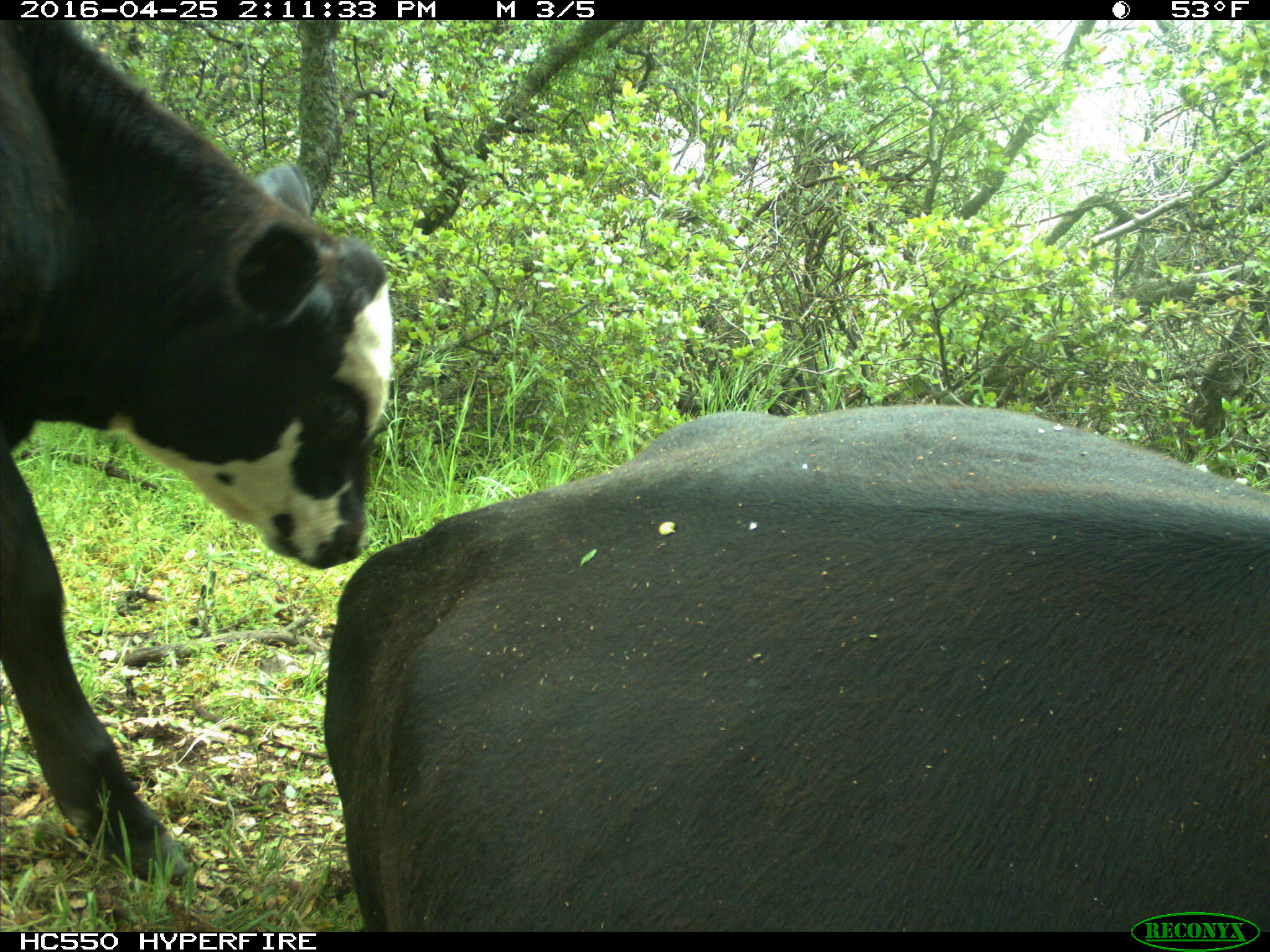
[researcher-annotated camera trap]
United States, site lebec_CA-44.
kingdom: Animalia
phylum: Chordata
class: Mammalia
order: Artiodactyla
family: Bovidae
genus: Bos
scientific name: Bos taurus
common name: domestic cow